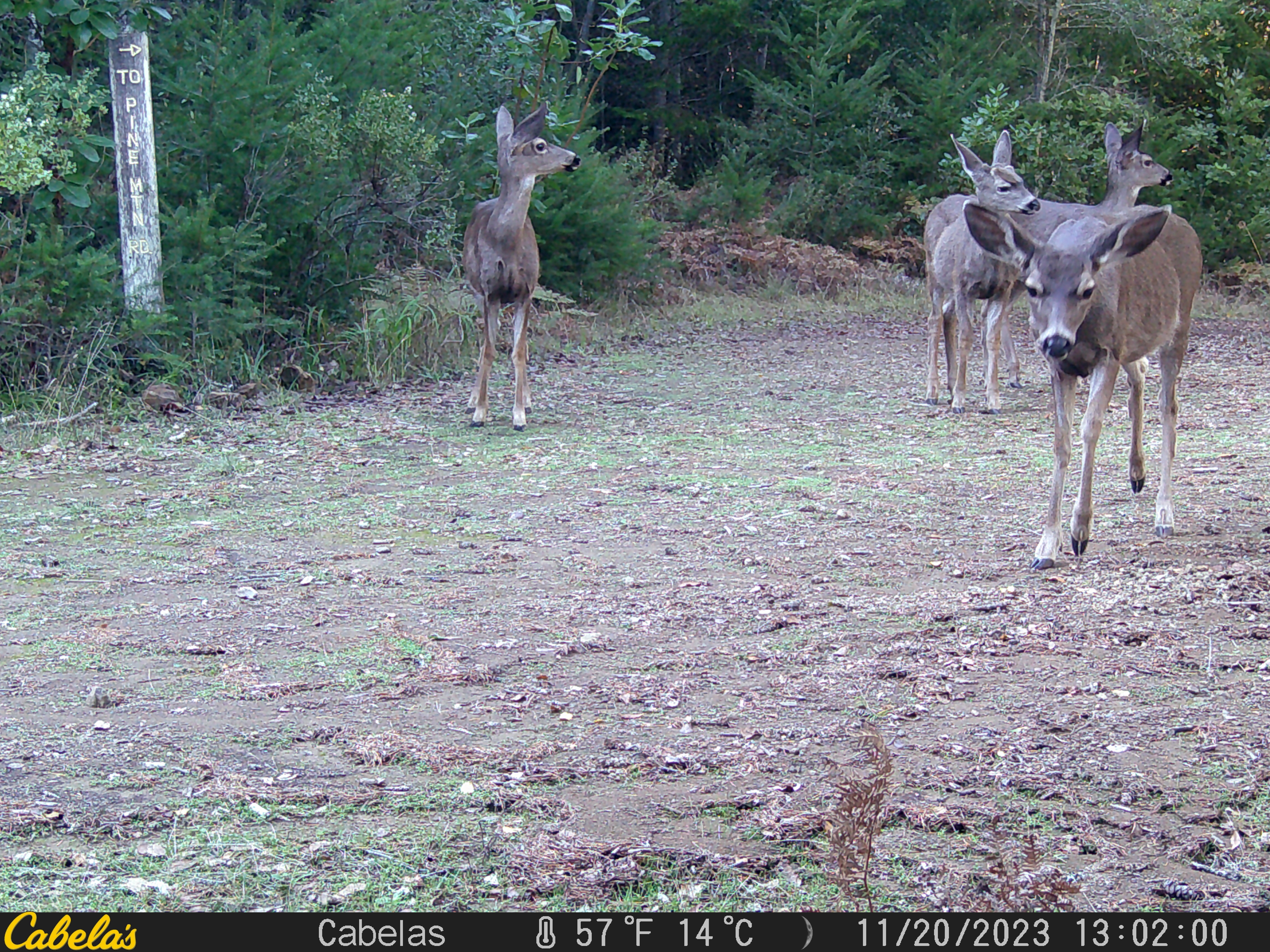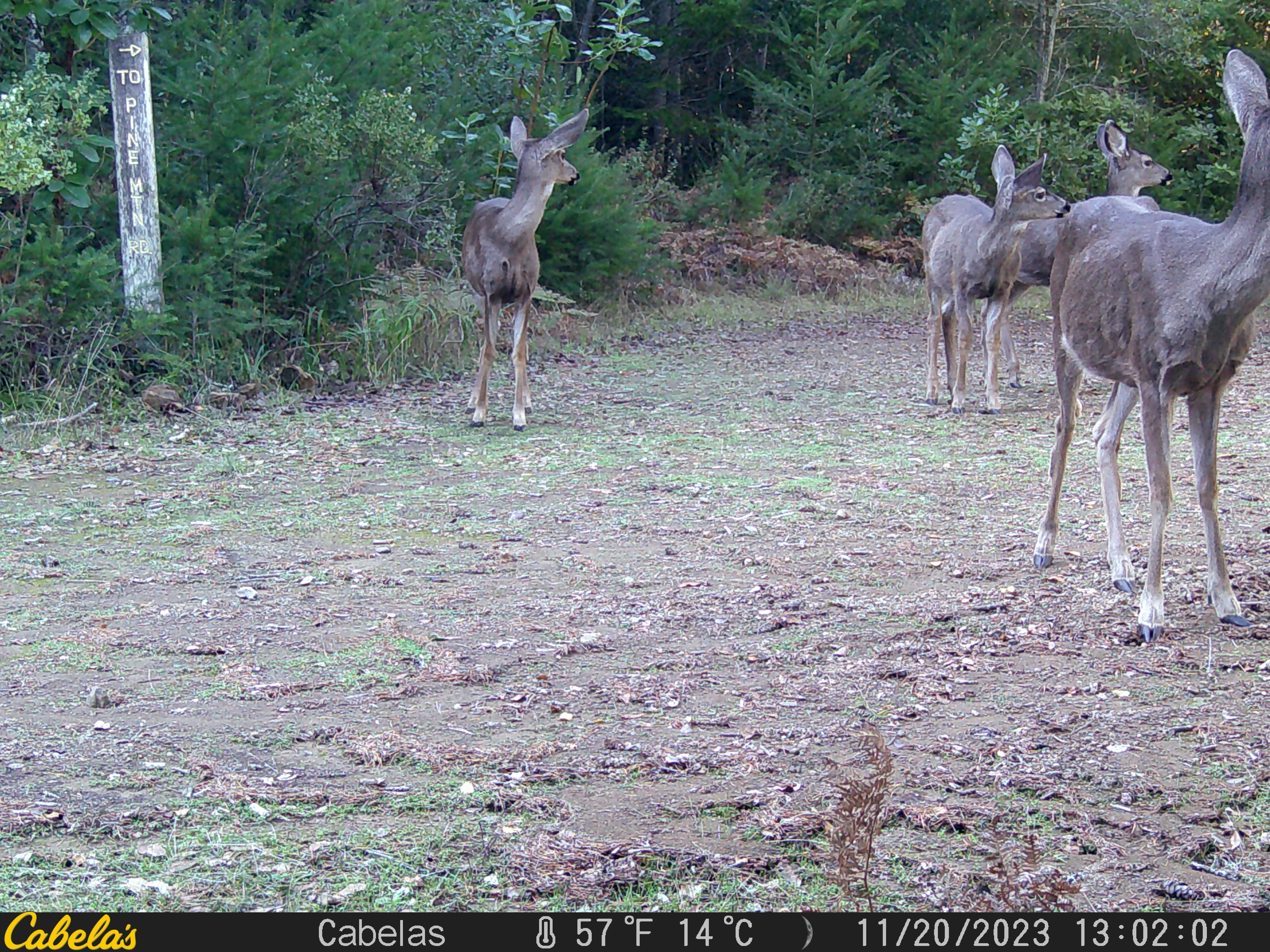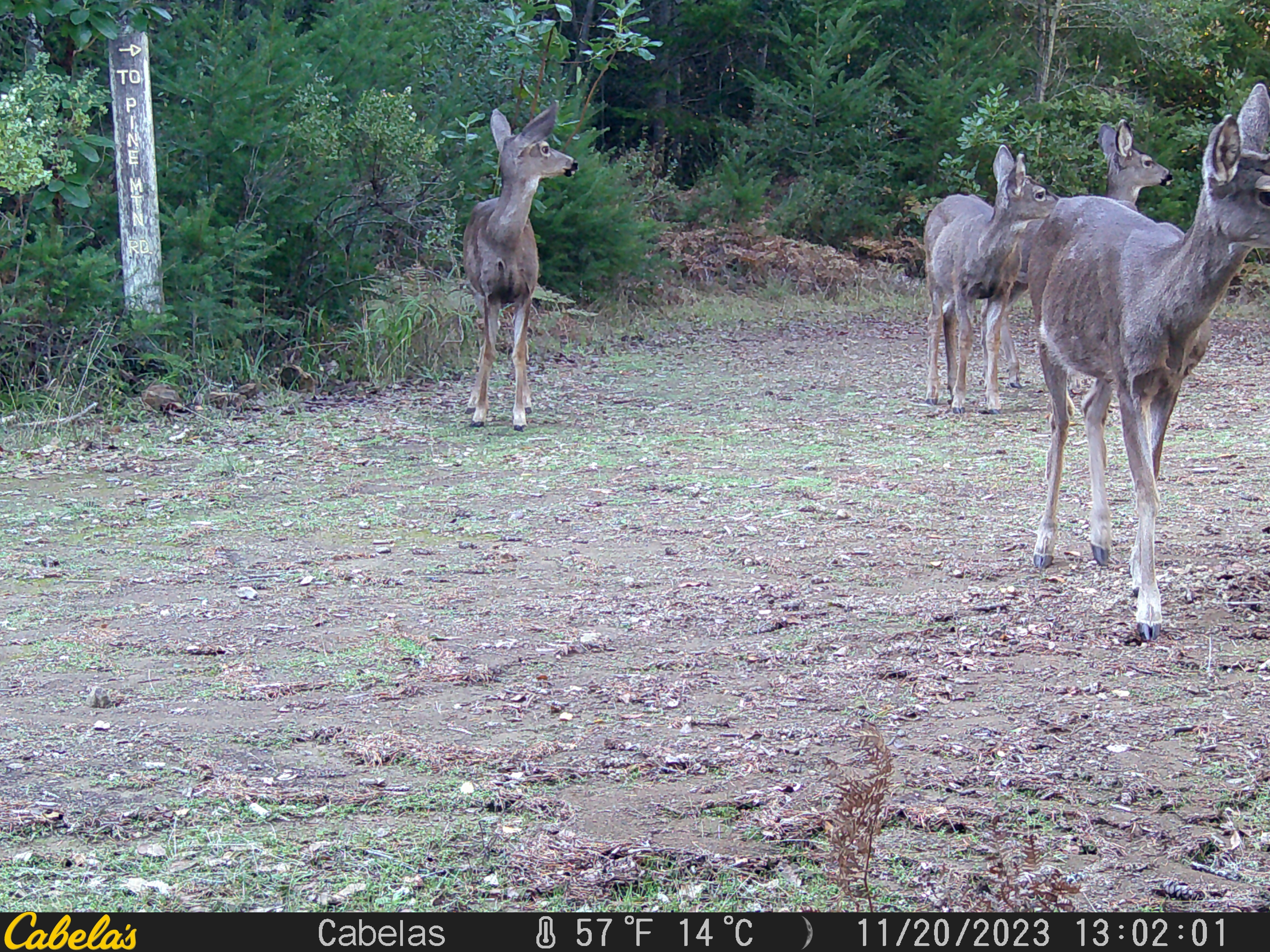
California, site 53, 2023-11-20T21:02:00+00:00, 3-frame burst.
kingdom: Animalia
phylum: Chordata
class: Mammalia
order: Artiodactyla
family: Cervidae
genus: Odocoileus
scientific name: Odocoileus hemionus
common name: mule deer